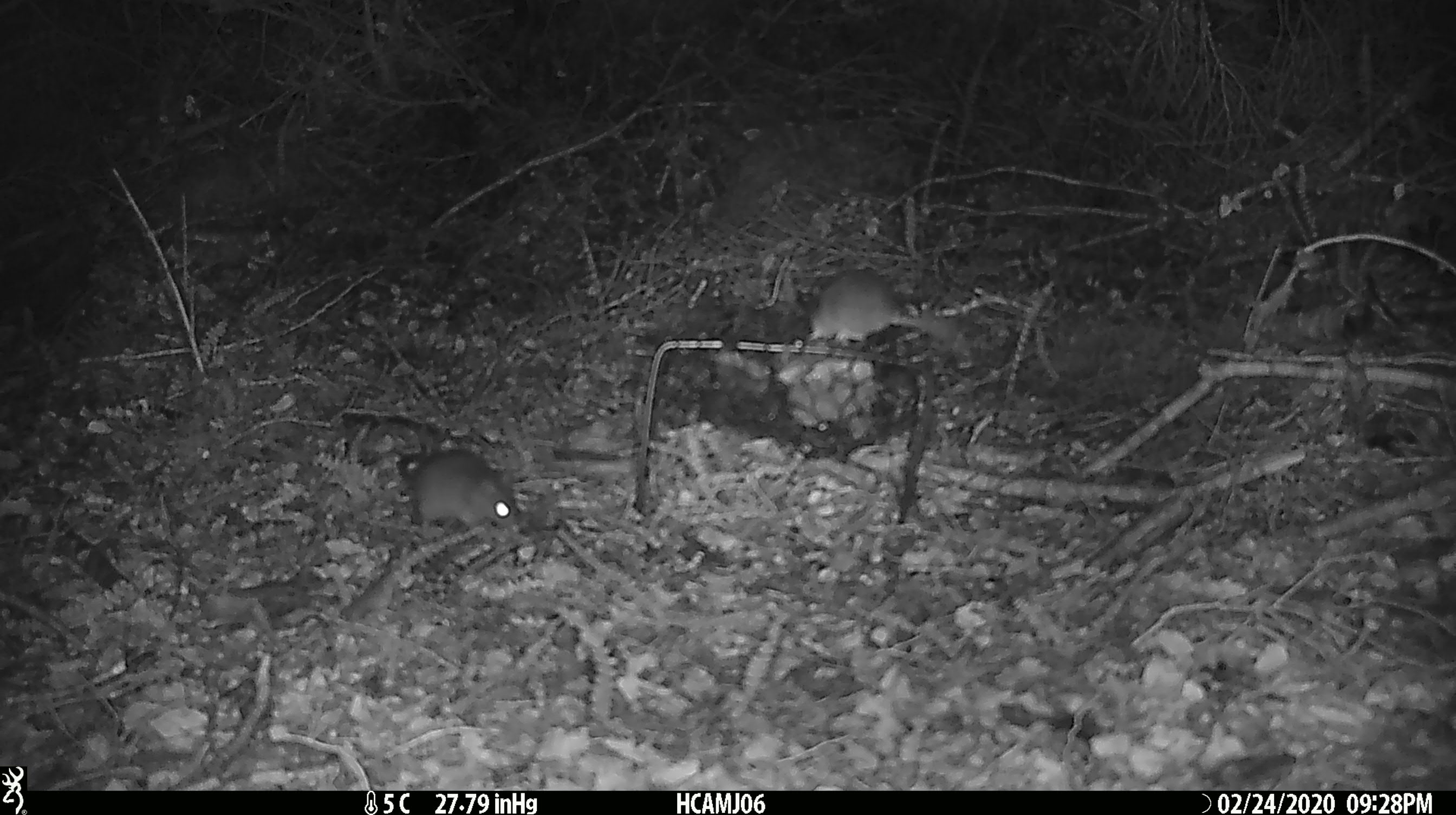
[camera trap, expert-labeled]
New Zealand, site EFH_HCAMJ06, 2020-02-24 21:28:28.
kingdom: Animalia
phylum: Chordata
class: Mammalia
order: Rodentia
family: Muridae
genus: Mus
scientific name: Mus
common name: mouse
Mouse (Mus).